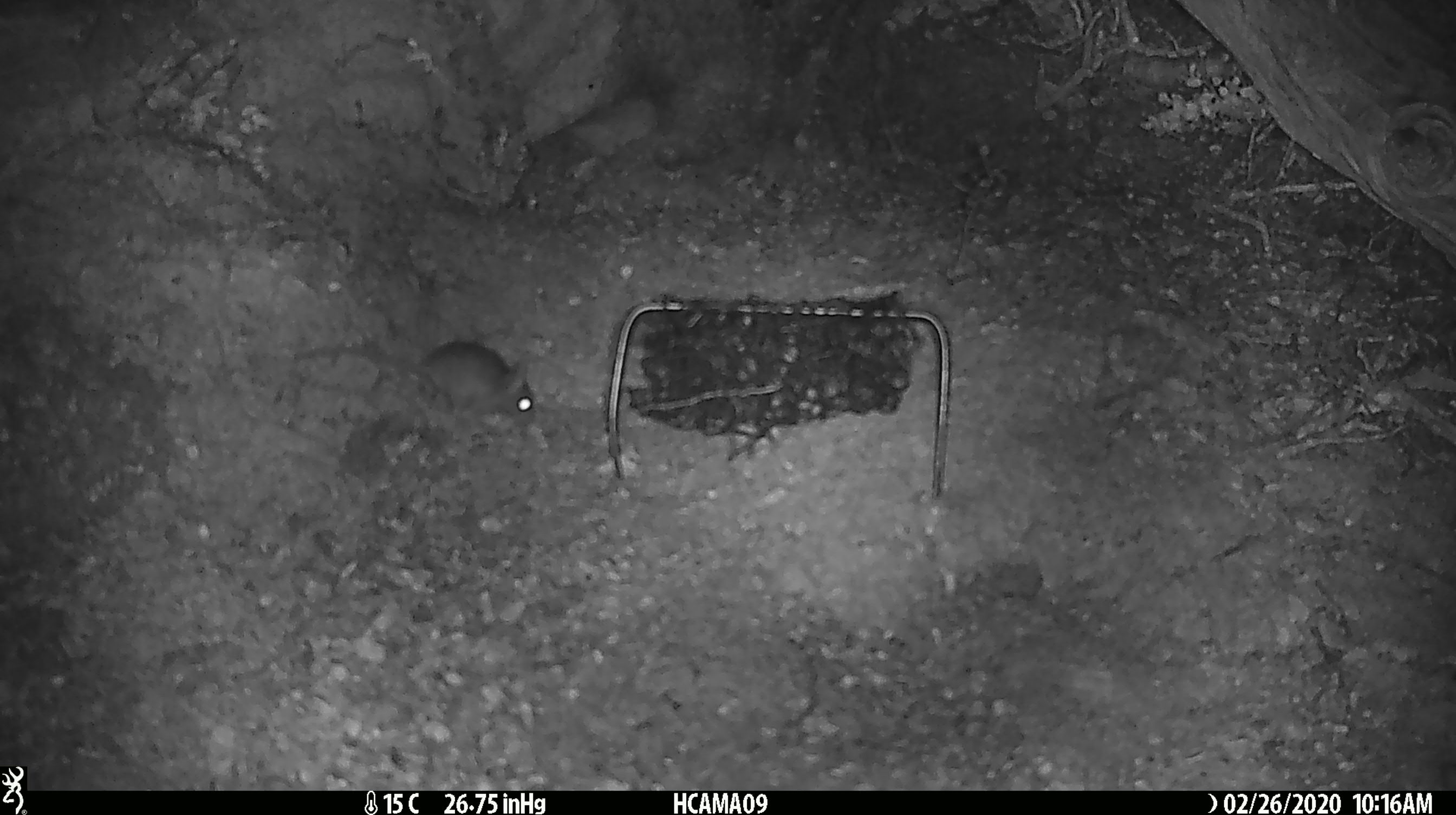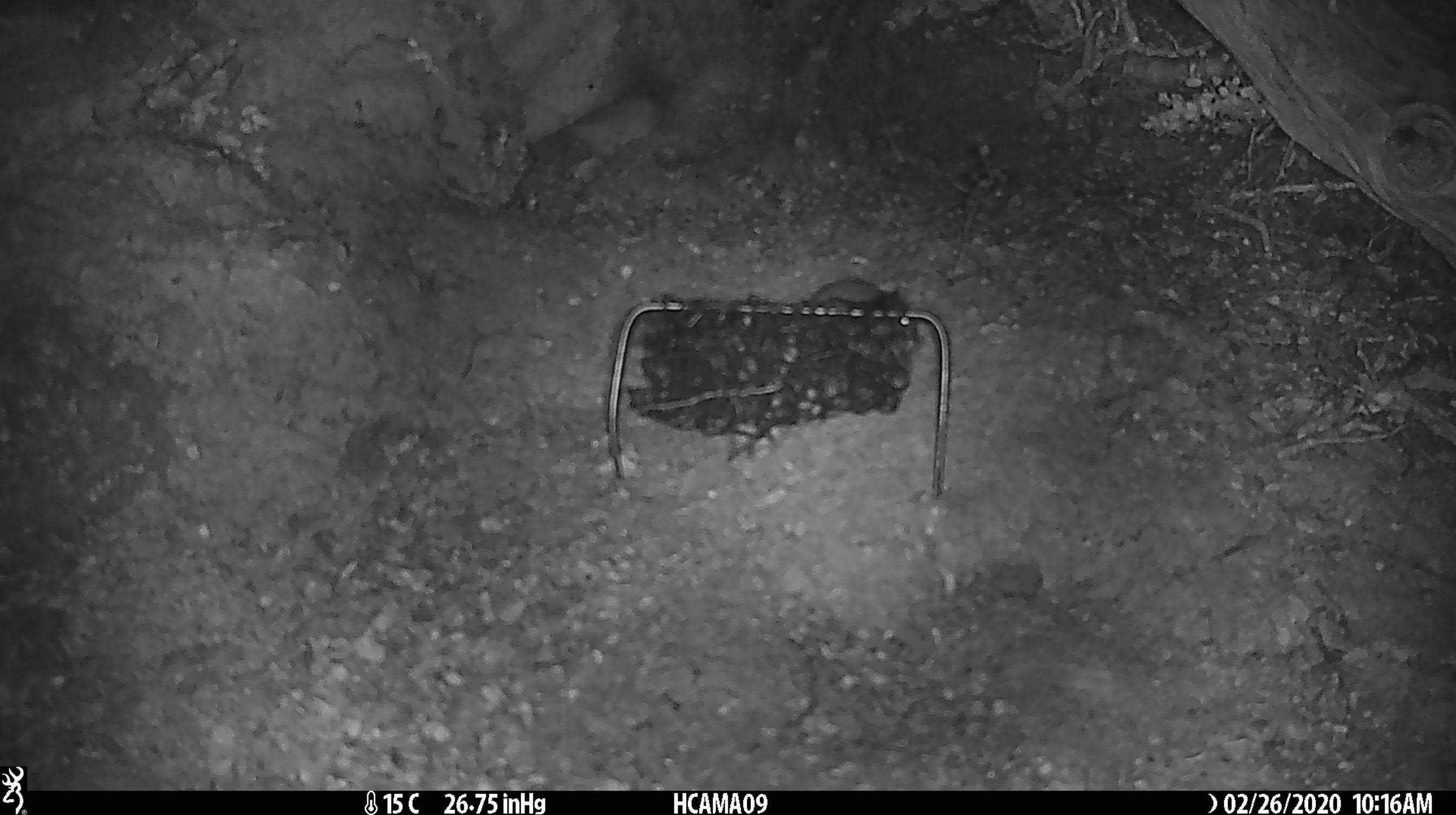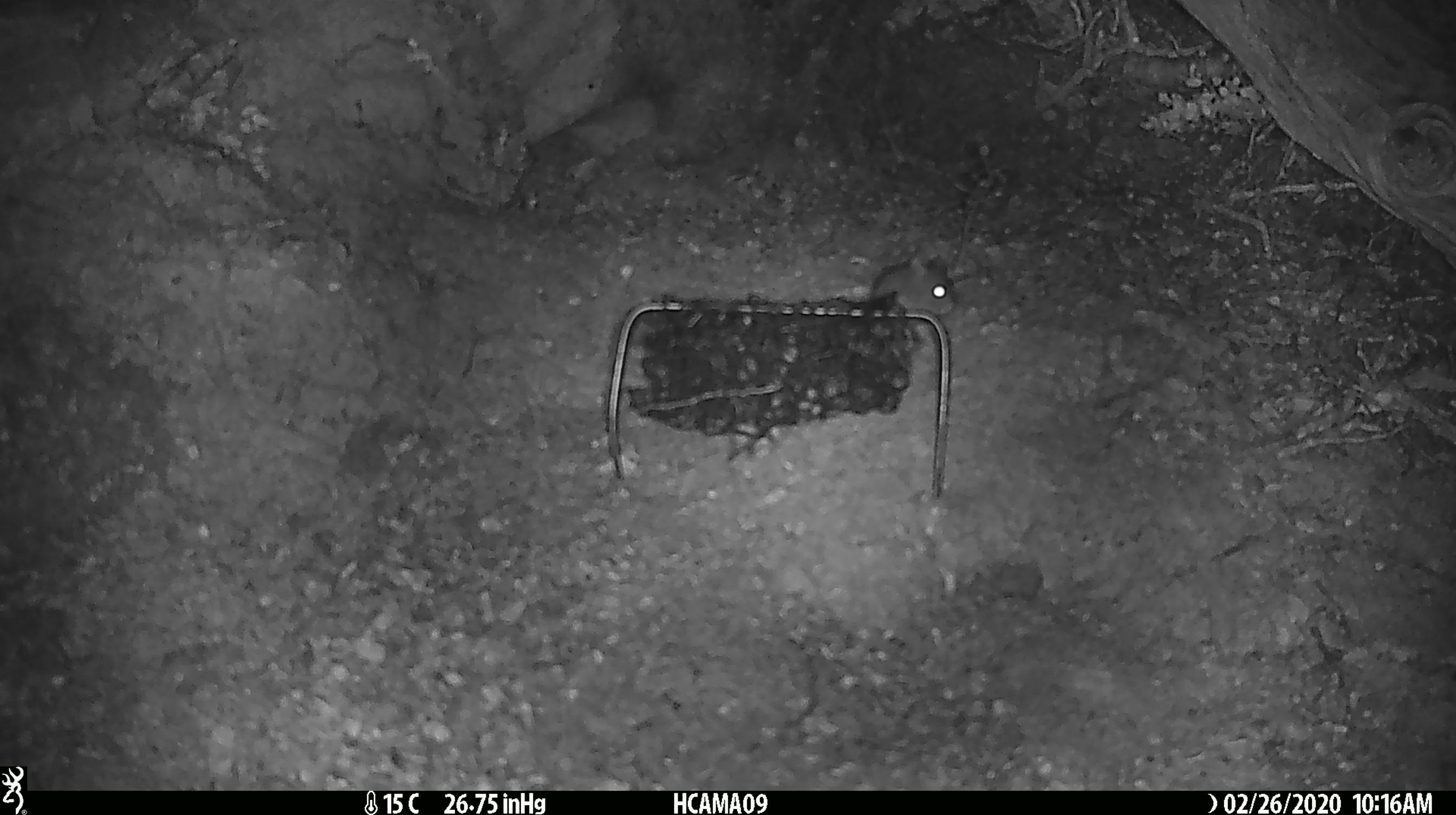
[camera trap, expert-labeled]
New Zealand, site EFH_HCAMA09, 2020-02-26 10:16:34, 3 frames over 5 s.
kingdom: Animalia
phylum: Chordata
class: Mammalia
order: Rodentia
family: Muridae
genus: Mus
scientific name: Mus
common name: mouse